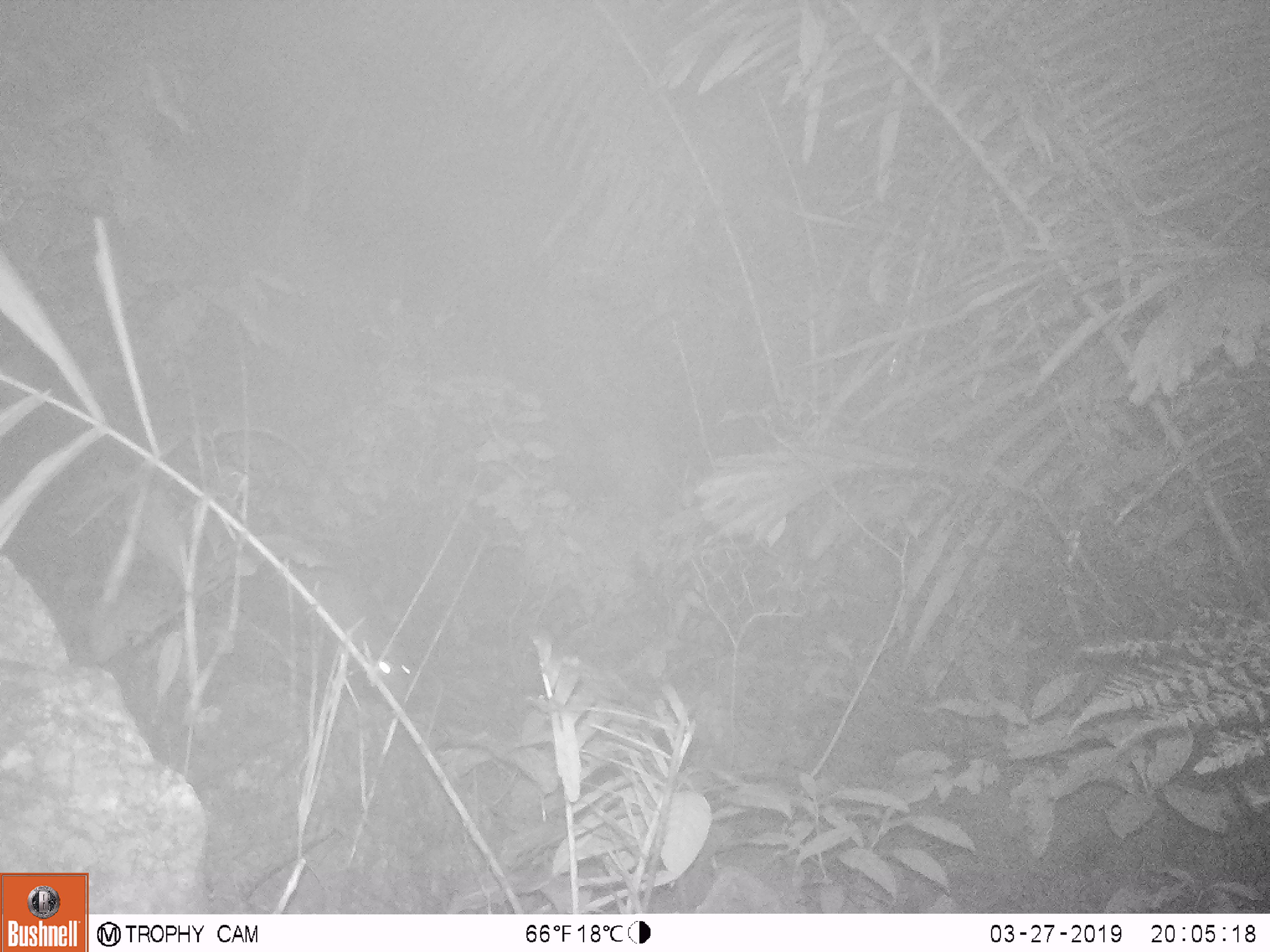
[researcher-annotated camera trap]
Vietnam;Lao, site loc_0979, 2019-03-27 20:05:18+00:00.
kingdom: Animalia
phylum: Chordata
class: Mammalia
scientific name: Mammalia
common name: mammal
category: unidentified mammal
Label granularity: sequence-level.